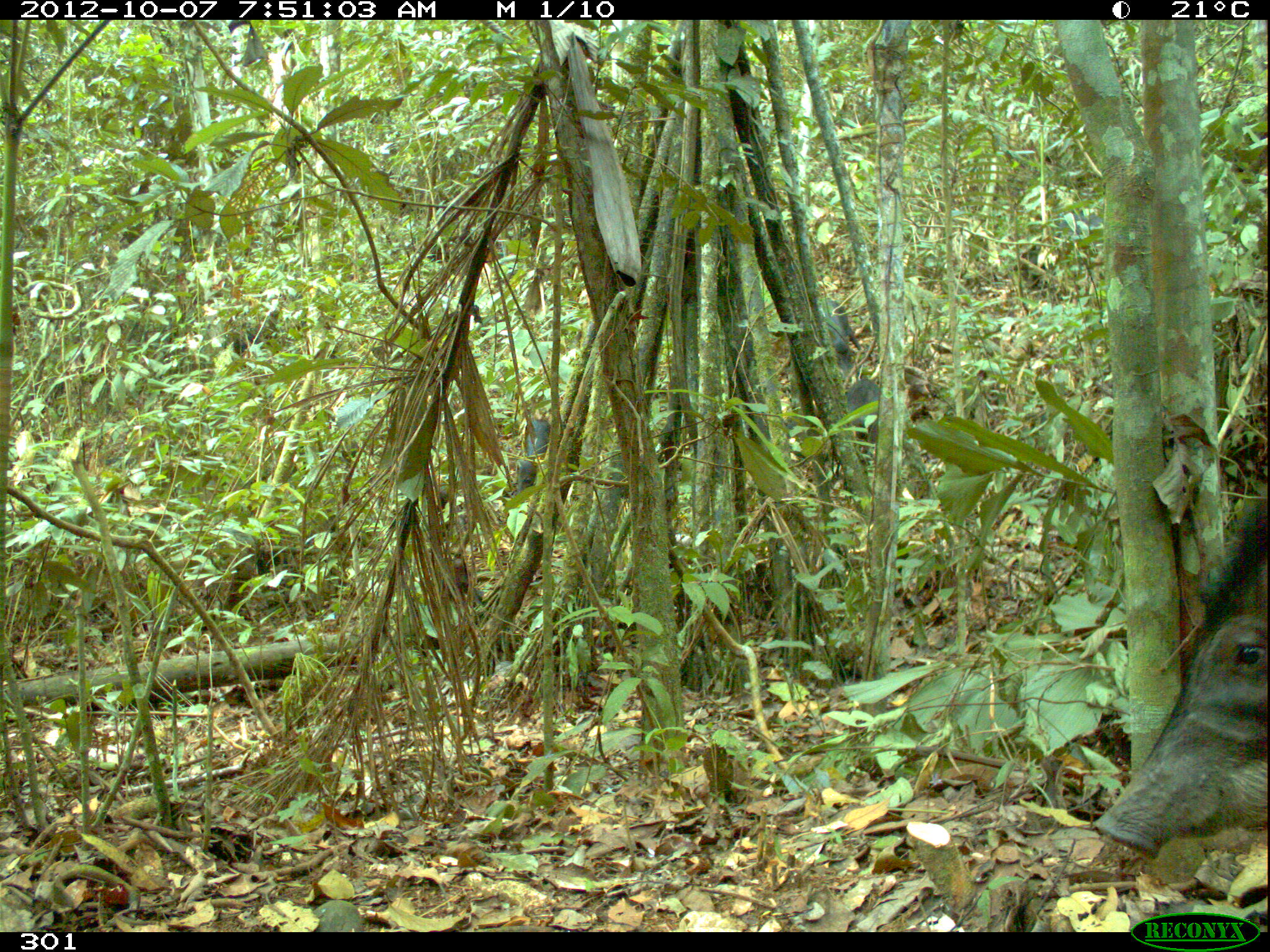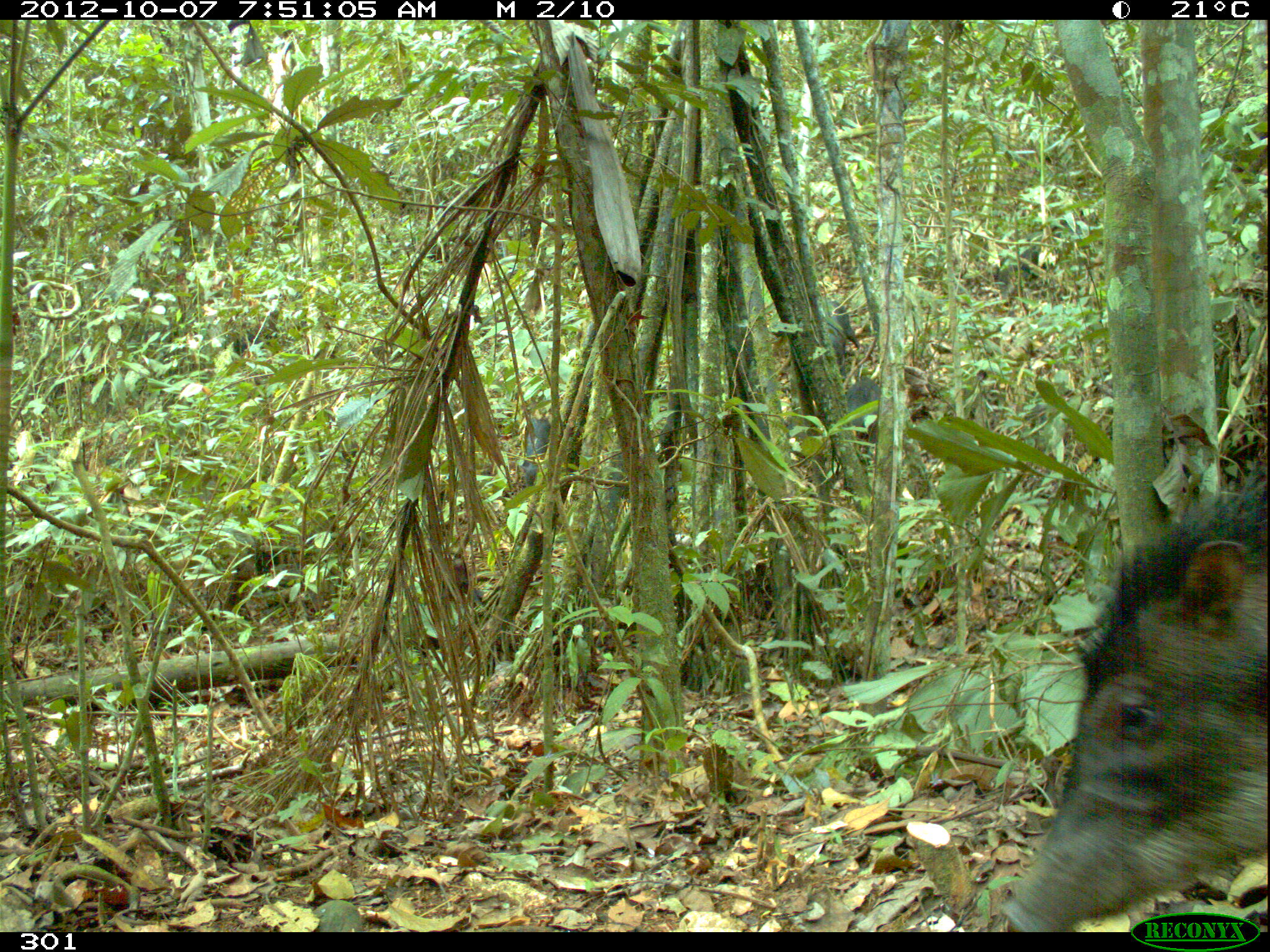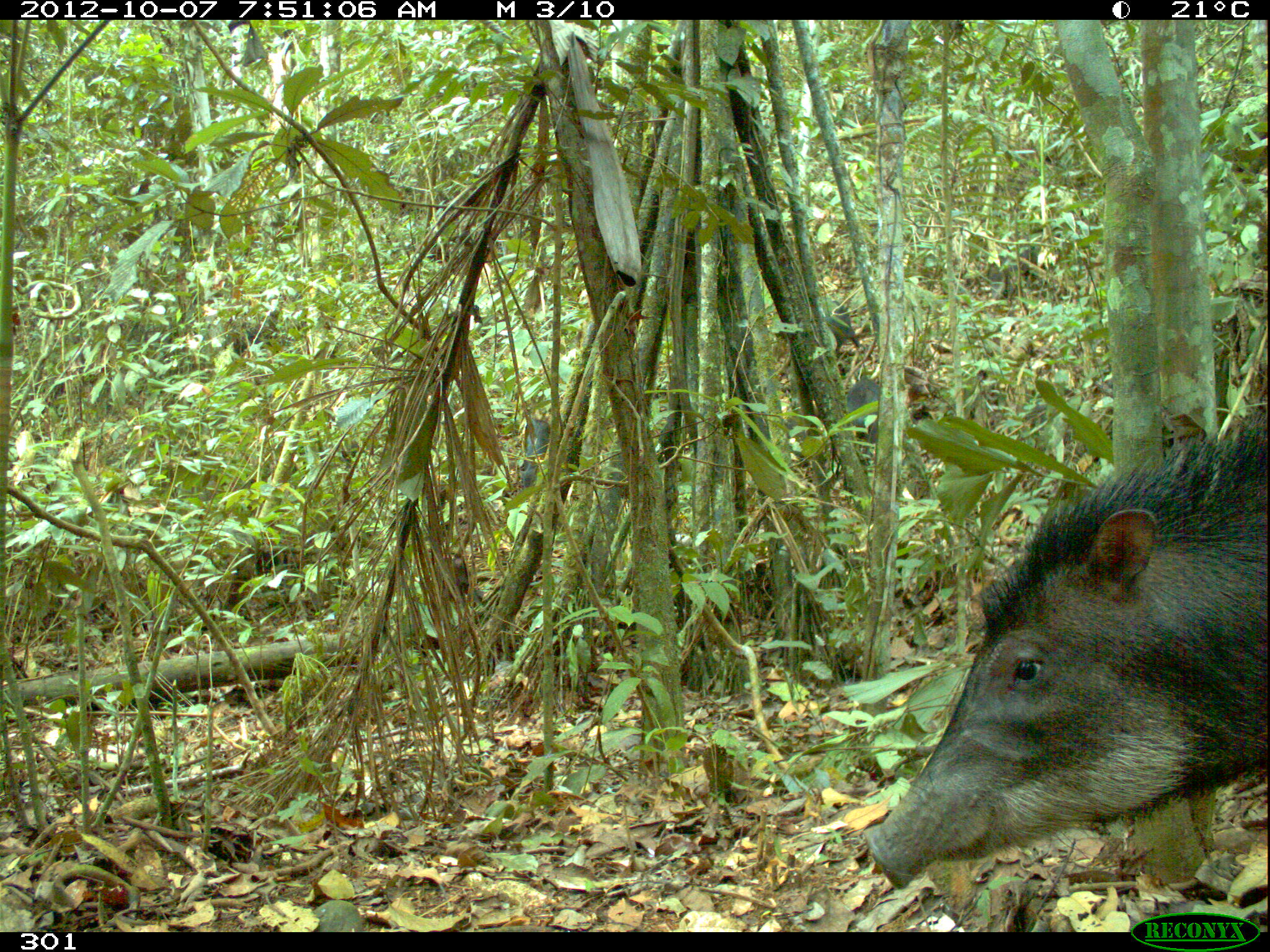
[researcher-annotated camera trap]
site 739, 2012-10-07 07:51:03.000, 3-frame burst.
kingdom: Animalia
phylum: Chordata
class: Mammalia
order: Artiodactyla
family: Tayassuidae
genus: Tayassu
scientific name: Tayassu pecari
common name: white-lipped peccary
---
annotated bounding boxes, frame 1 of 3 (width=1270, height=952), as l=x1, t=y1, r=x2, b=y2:
tayassu pecari: l=1090, t=488, r=1268, b=857; l=1012, t=206, r=1102, b=311; l=815, t=299, r=859, b=374; l=515, t=419, r=551, b=497; l=846, t=377, r=881, b=443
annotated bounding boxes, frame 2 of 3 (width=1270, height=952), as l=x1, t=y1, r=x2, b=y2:
tayassu pecari: l=1002, t=459, r=1268, b=926; l=991, t=205, r=1102, b=319; l=817, t=295, r=860, b=370; l=515, t=419, r=551, b=485; l=845, t=377, r=881, b=443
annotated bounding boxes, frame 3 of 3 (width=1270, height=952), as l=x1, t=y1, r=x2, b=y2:
tayassu pecari: l=861, t=410, r=1270, b=888; l=984, t=229, r=1063, b=319; l=515, t=419, r=551, b=485; l=845, t=377, r=881, b=443; l=817, t=298, r=860, b=353